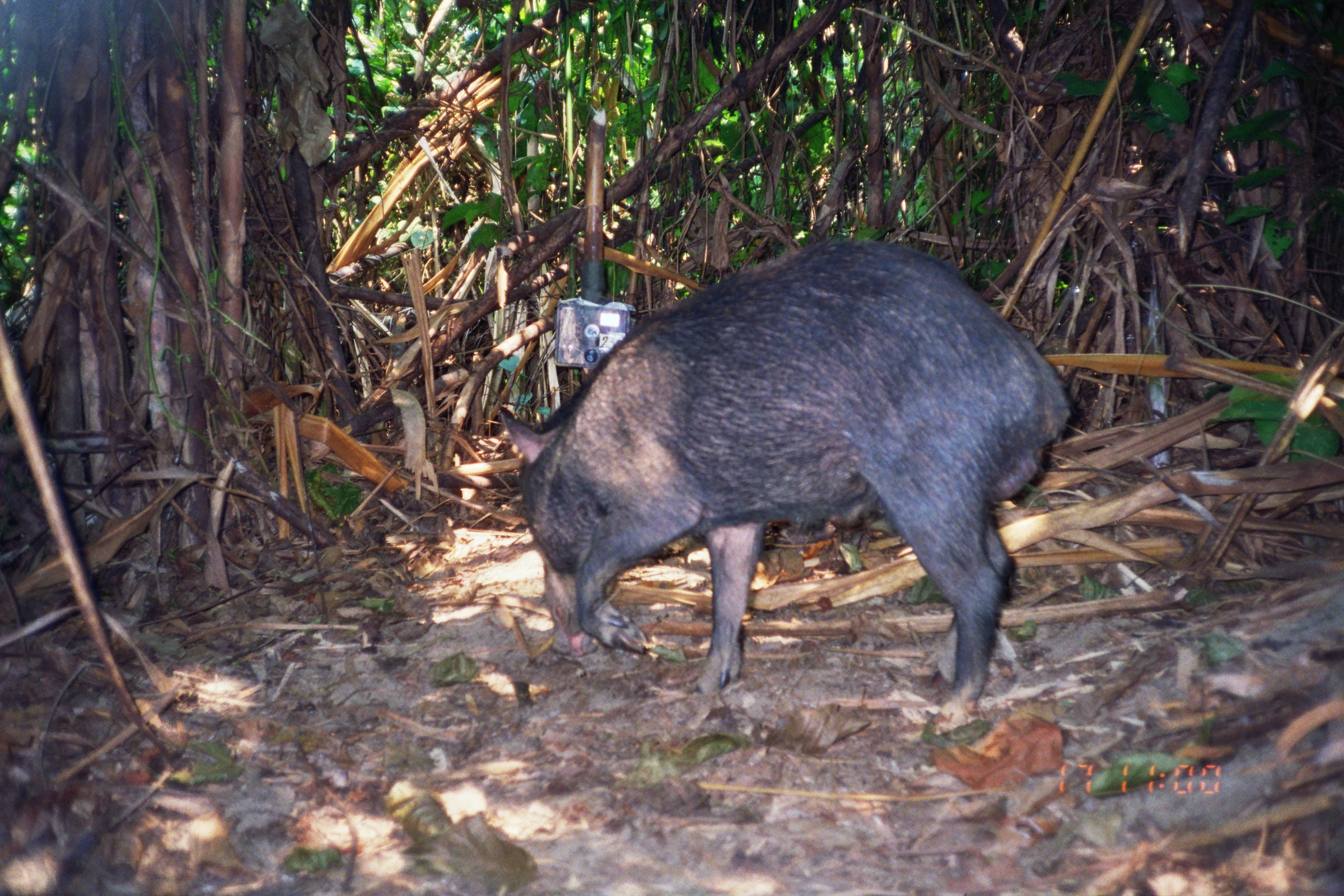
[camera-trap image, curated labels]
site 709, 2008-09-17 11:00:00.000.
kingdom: Animalia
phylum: Chordata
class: Mammalia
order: Artiodactyla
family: Tayassuidae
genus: Tayassu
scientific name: Tayassu pecari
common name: white-lipped peccary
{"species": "Tayassu pecari (white-lipped peccary)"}